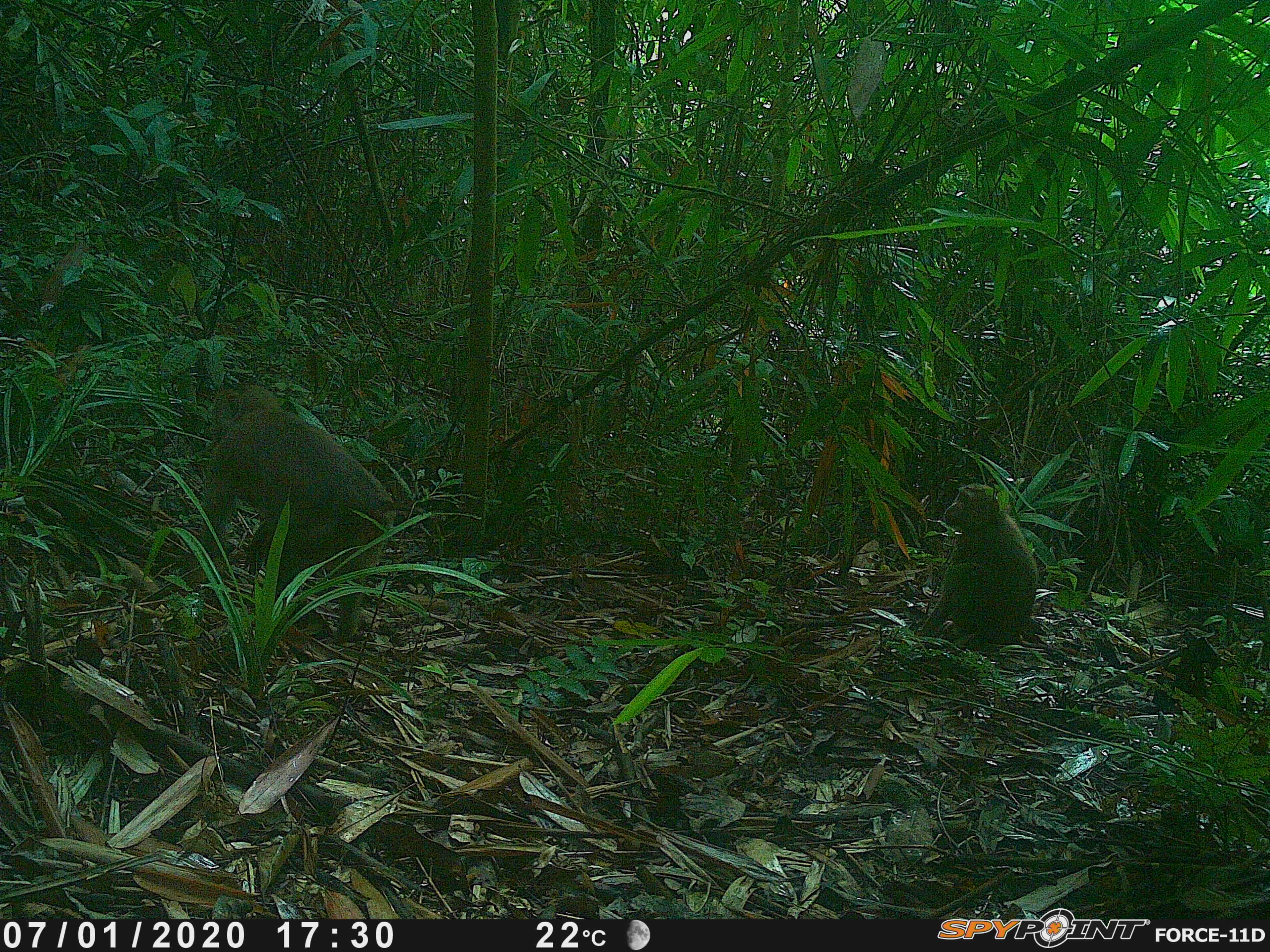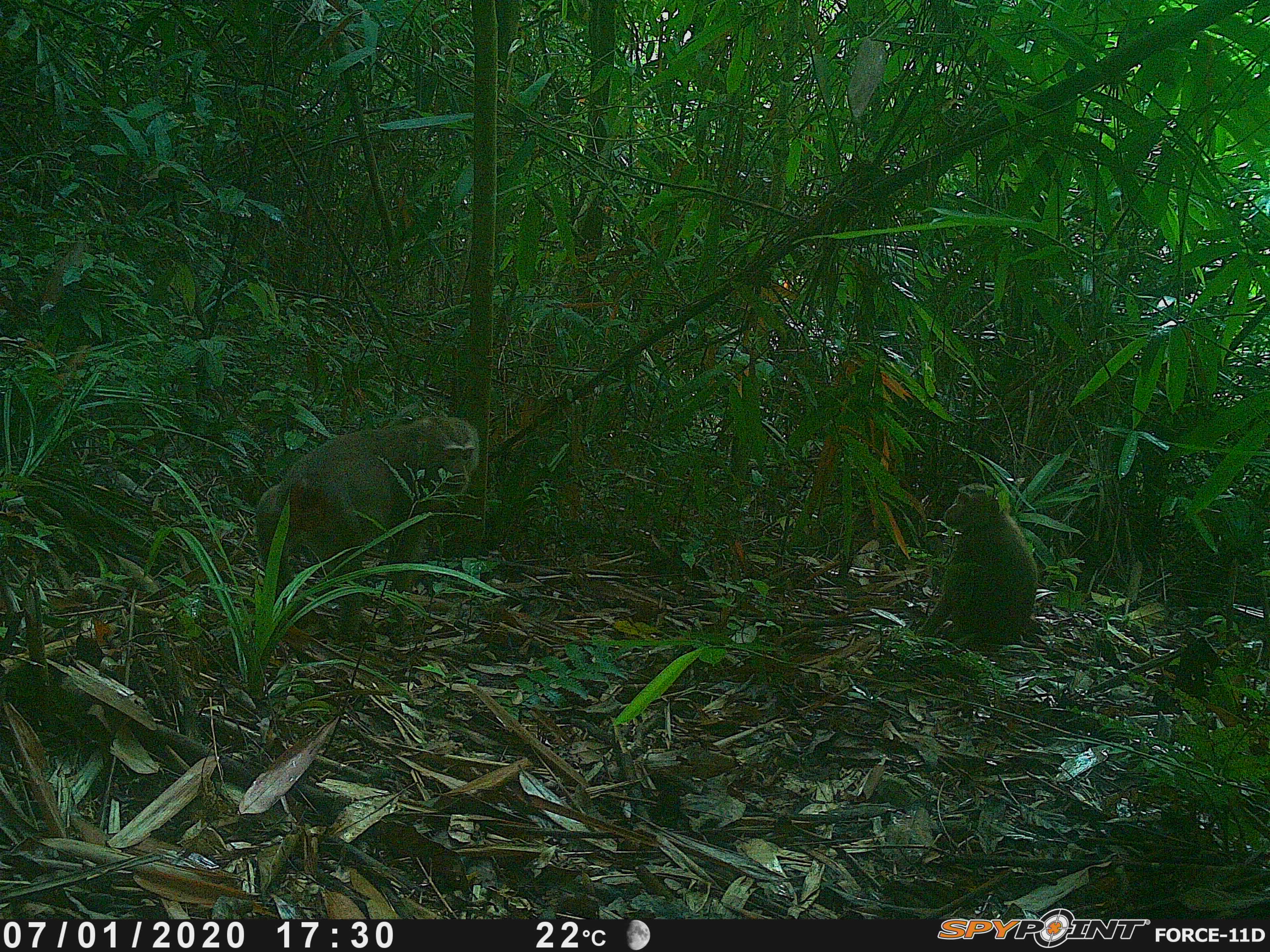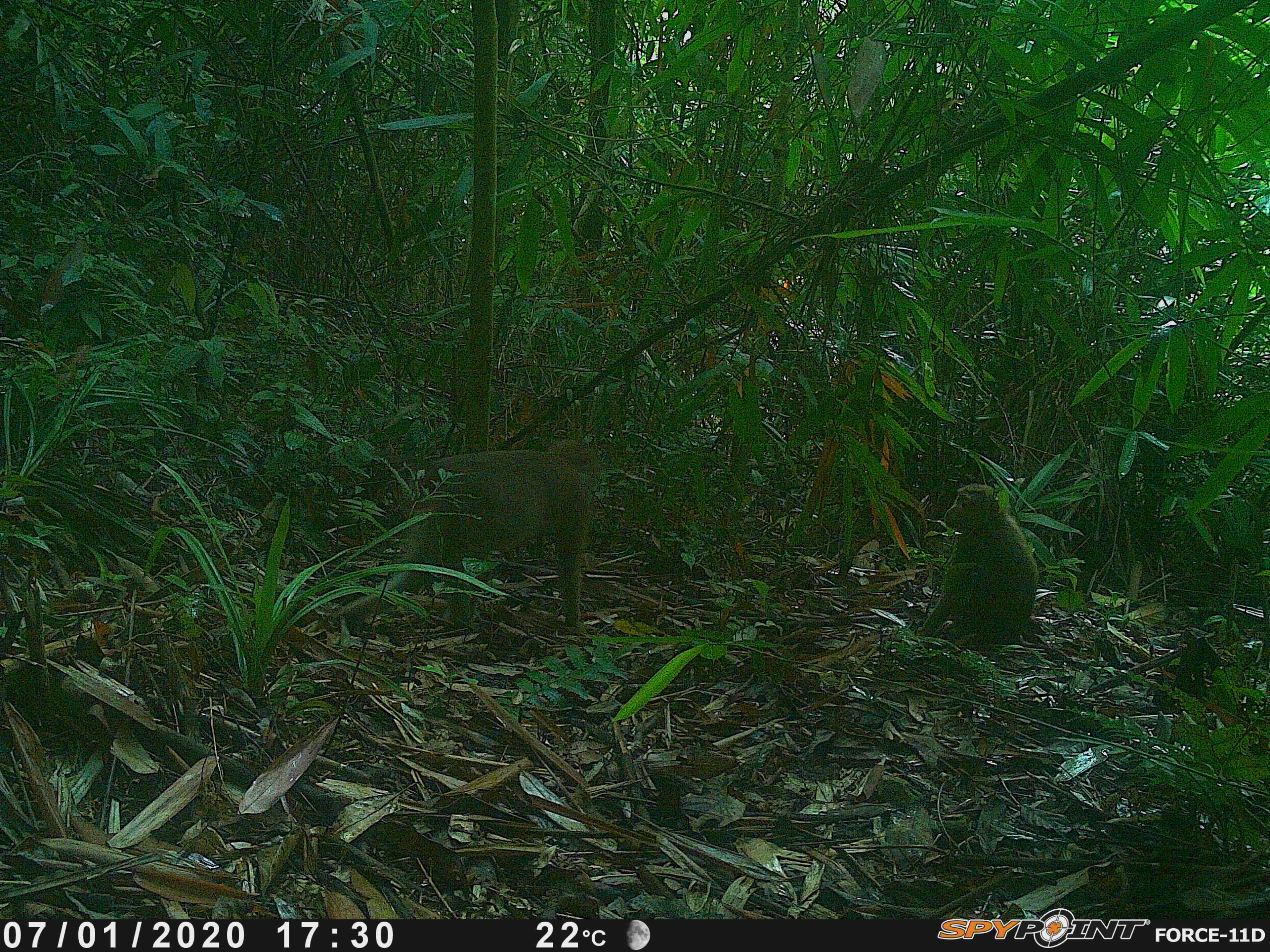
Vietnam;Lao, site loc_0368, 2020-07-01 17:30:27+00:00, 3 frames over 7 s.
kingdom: Animalia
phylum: Chordata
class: Mammalia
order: Primates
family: Cercopithecidae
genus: Macaca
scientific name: Macaca nemestrina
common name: pig-tailed macaque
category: pig tailed macaque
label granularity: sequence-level